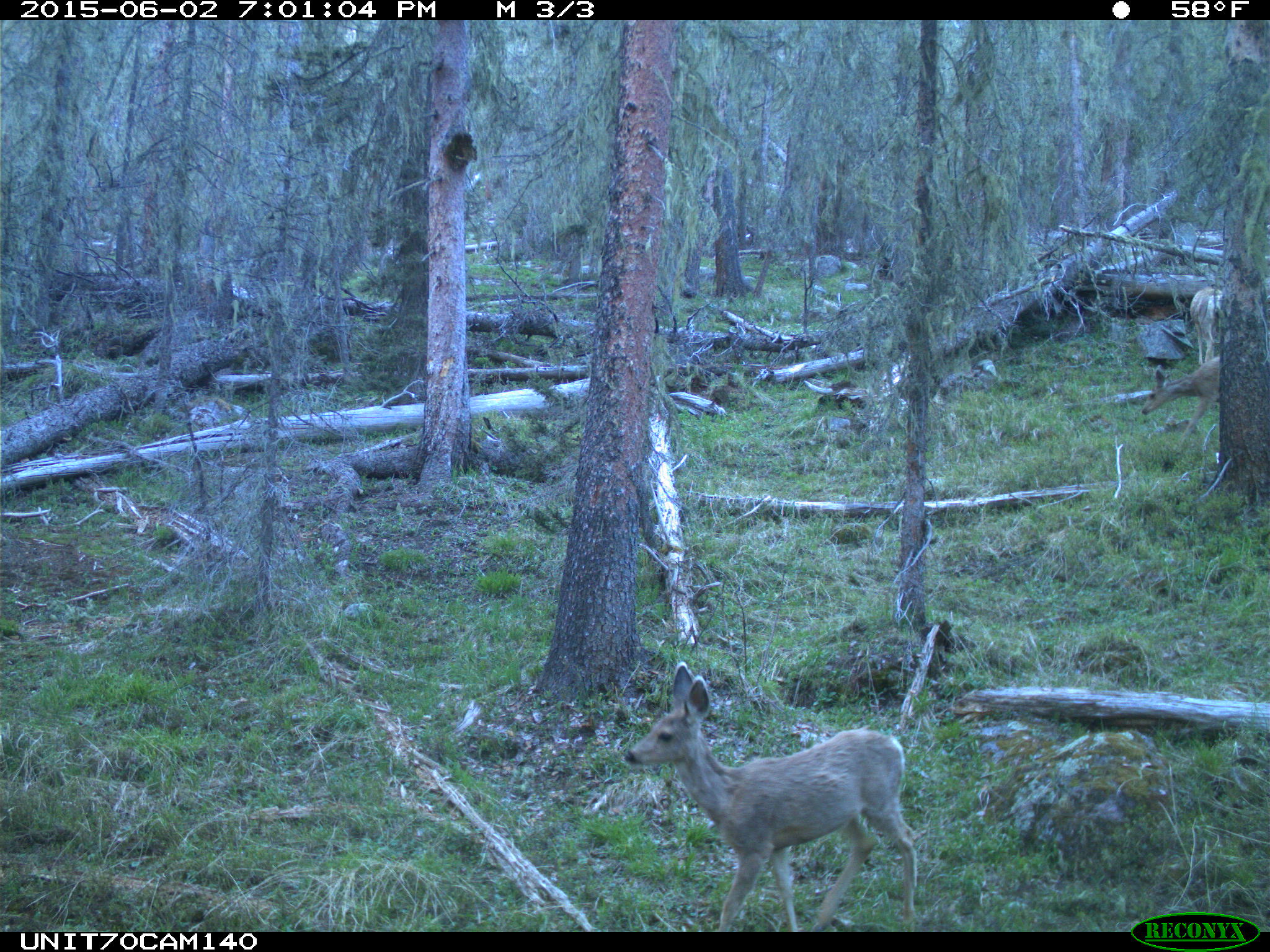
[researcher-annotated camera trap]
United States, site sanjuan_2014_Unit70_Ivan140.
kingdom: Animalia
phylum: Chordata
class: Mammalia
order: Artiodactyla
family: Cervidae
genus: Odocoileus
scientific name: Odocoileus hemionus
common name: mule deer